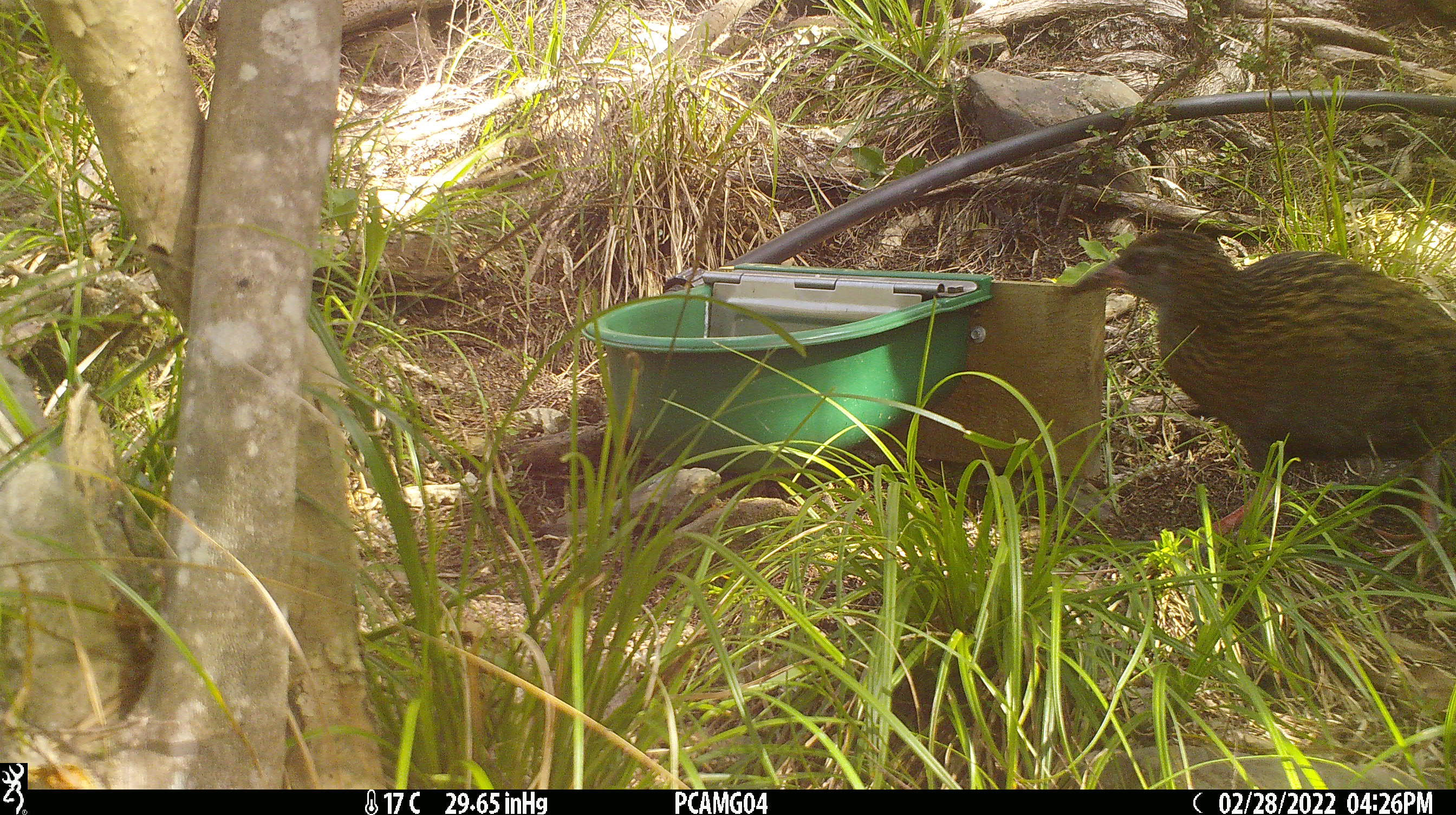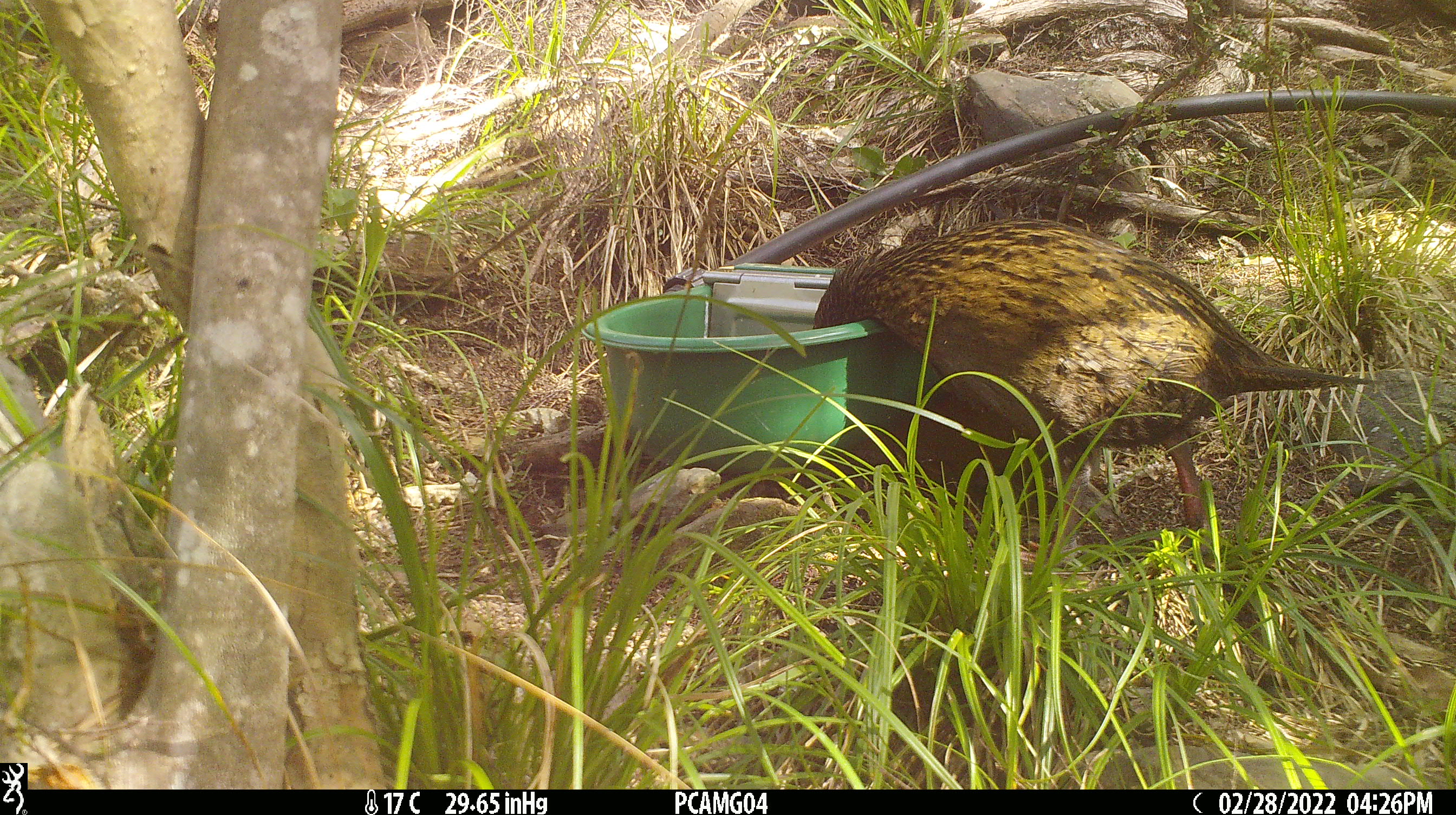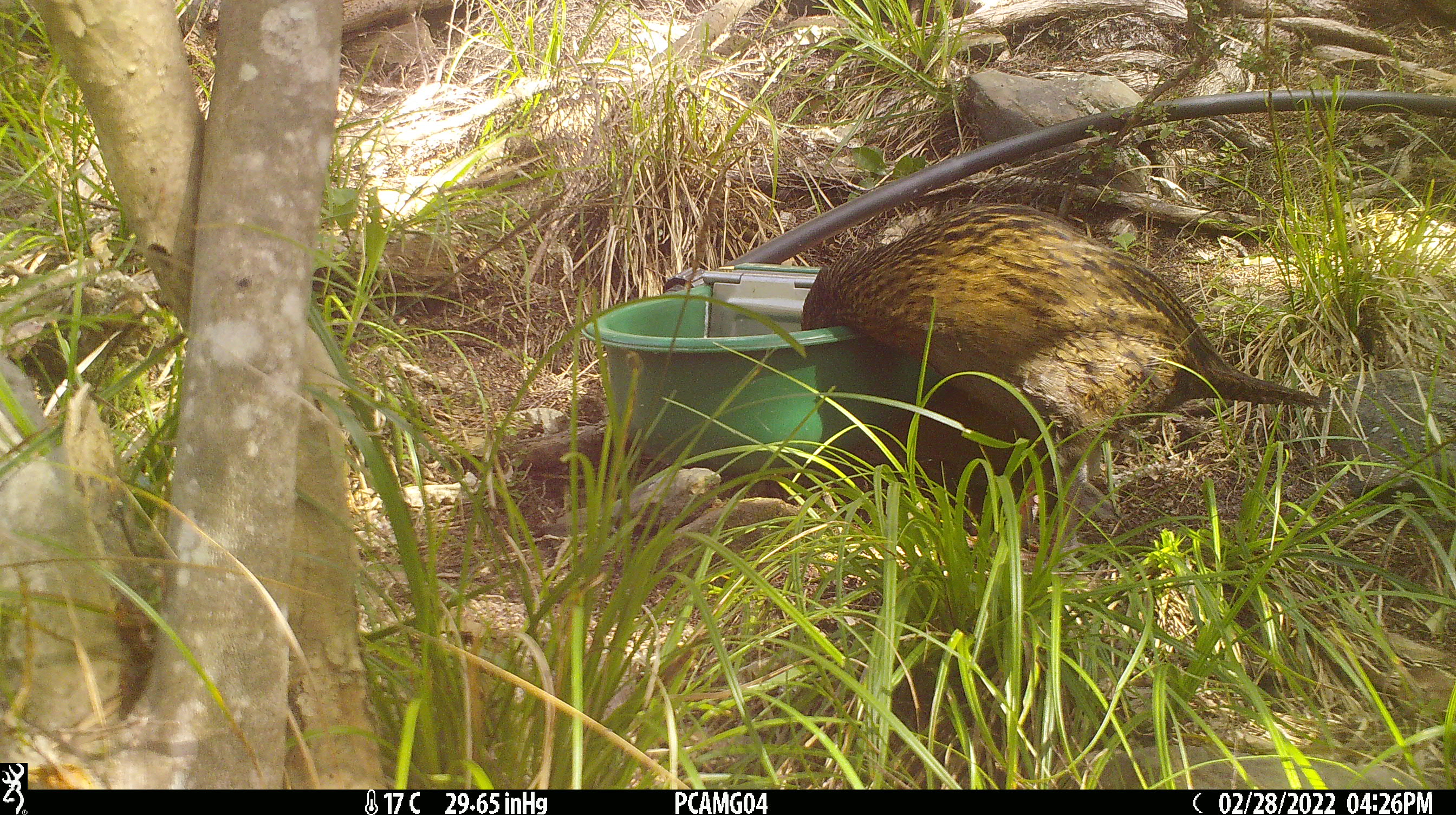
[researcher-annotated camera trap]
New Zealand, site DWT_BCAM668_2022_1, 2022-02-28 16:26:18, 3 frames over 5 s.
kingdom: Animalia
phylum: Chordata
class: Aves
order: Gruiformes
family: Rallidae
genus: Gallirallus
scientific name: Gallirallus australis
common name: weka